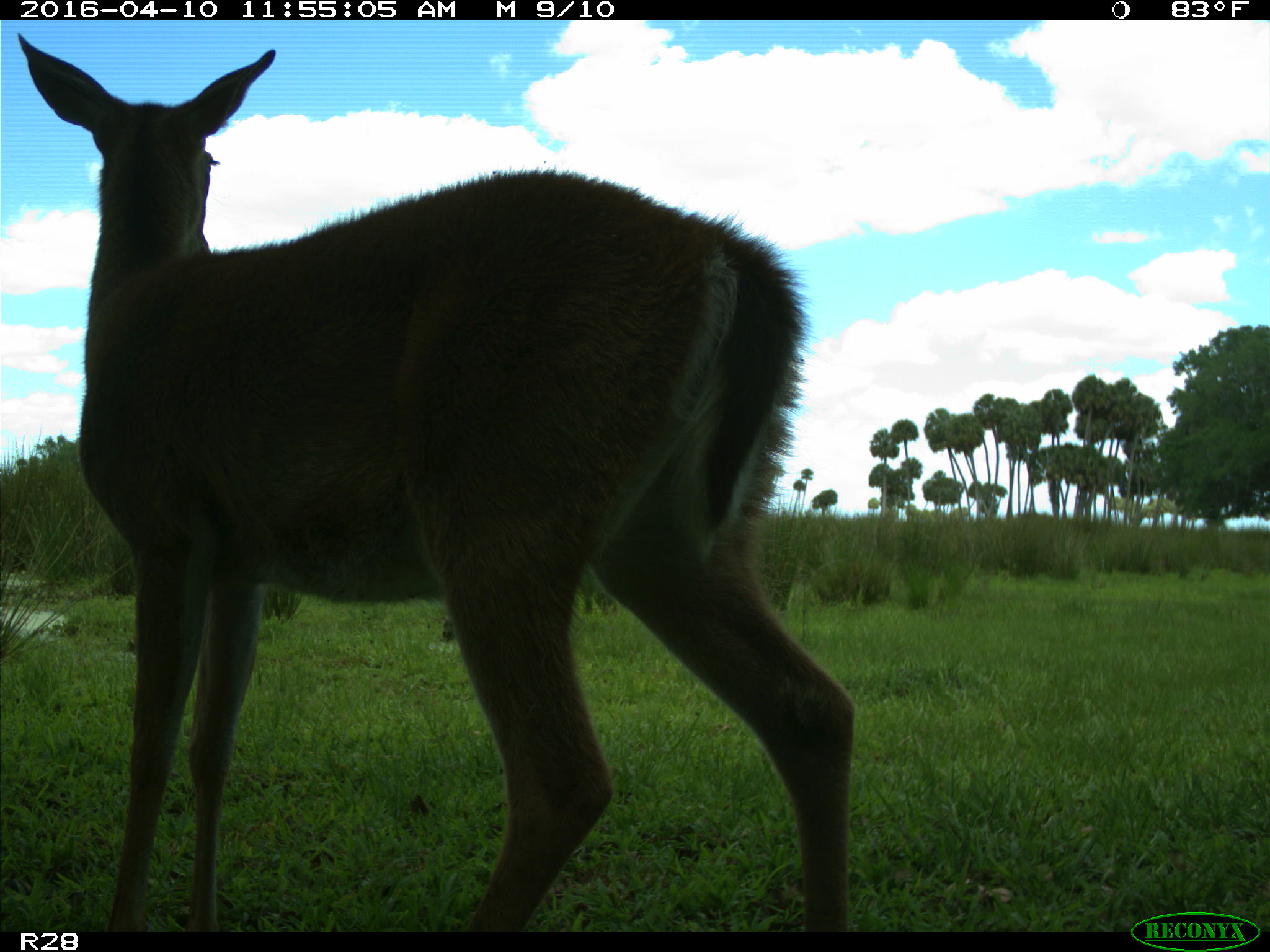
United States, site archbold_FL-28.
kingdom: Animalia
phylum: Chordata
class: Mammalia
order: Artiodactyla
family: Cervidae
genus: Odocoileus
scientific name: Odocoileus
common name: deer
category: unidentified deer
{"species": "unidentified deer (deer) (Odocoileus)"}